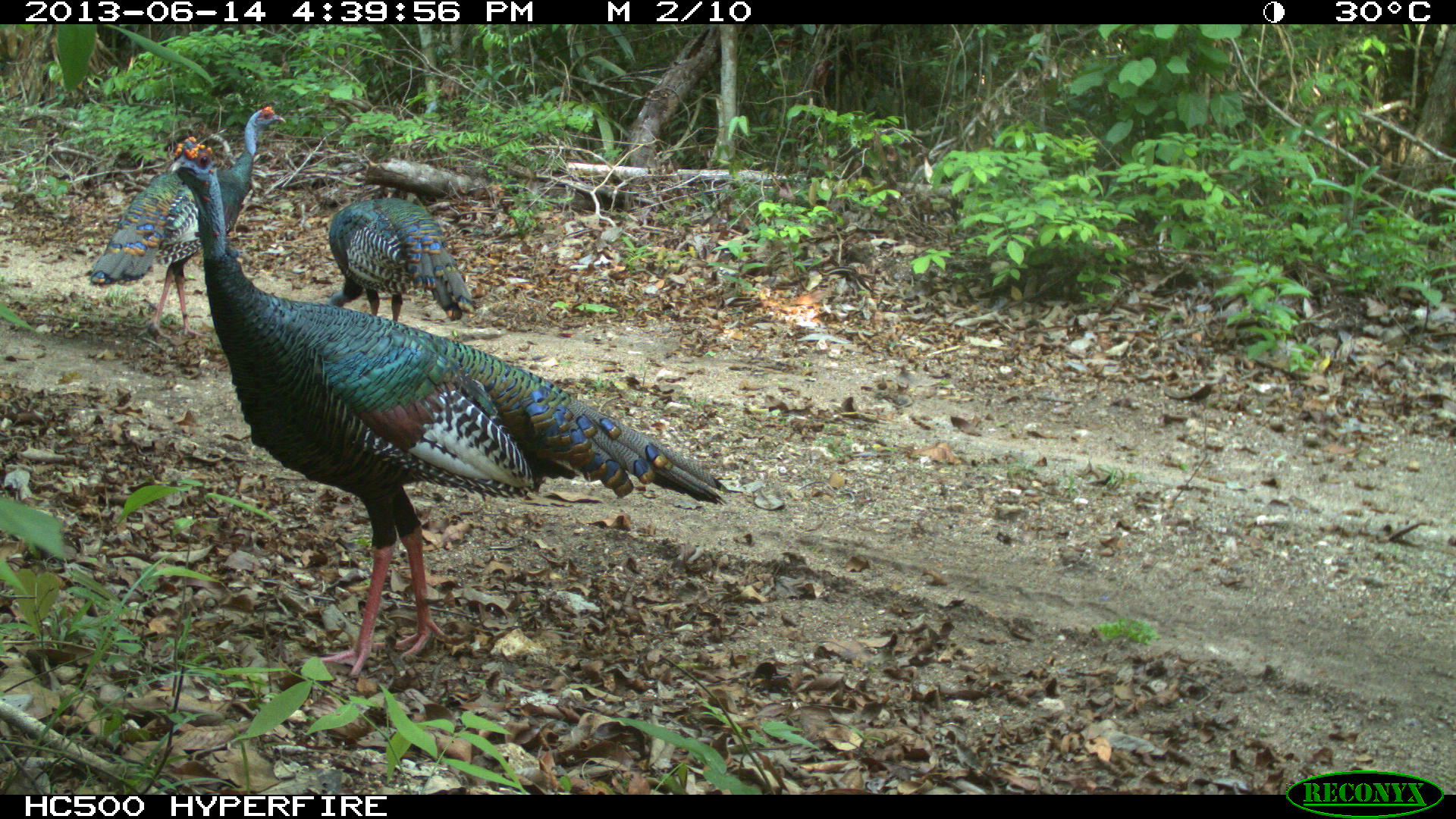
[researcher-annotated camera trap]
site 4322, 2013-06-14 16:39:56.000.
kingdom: Animalia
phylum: Chordata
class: Aves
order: Galliformes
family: Phasianidae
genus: Meleagris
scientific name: Meleagris ocellata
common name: ocellated turkey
Meleagris ocellata (ocellated turkey), count 3.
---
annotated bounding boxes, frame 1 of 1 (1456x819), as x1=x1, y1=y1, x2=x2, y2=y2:
meleagris ocellata: x1=164, y1=131, x2=729, y2=677; x1=86, y1=104, x2=286, y2=340; x1=324, y1=195, x2=477, y2=321